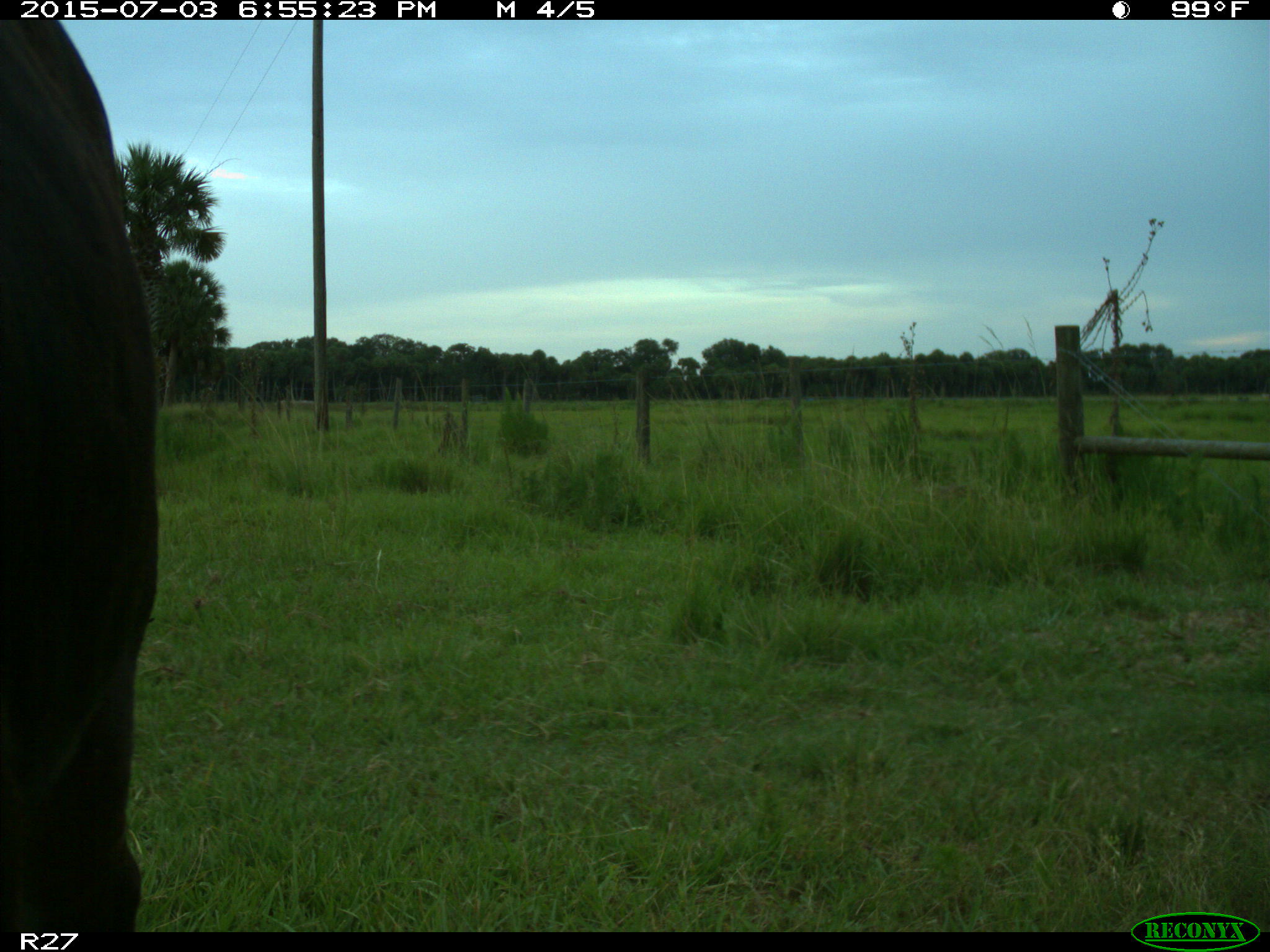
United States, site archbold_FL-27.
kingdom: Animalia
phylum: Chordata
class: Mammalia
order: Artiodactyla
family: Bovidae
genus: Bos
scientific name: Bos taurus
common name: domestic cow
Bos taurus (domestic cow).